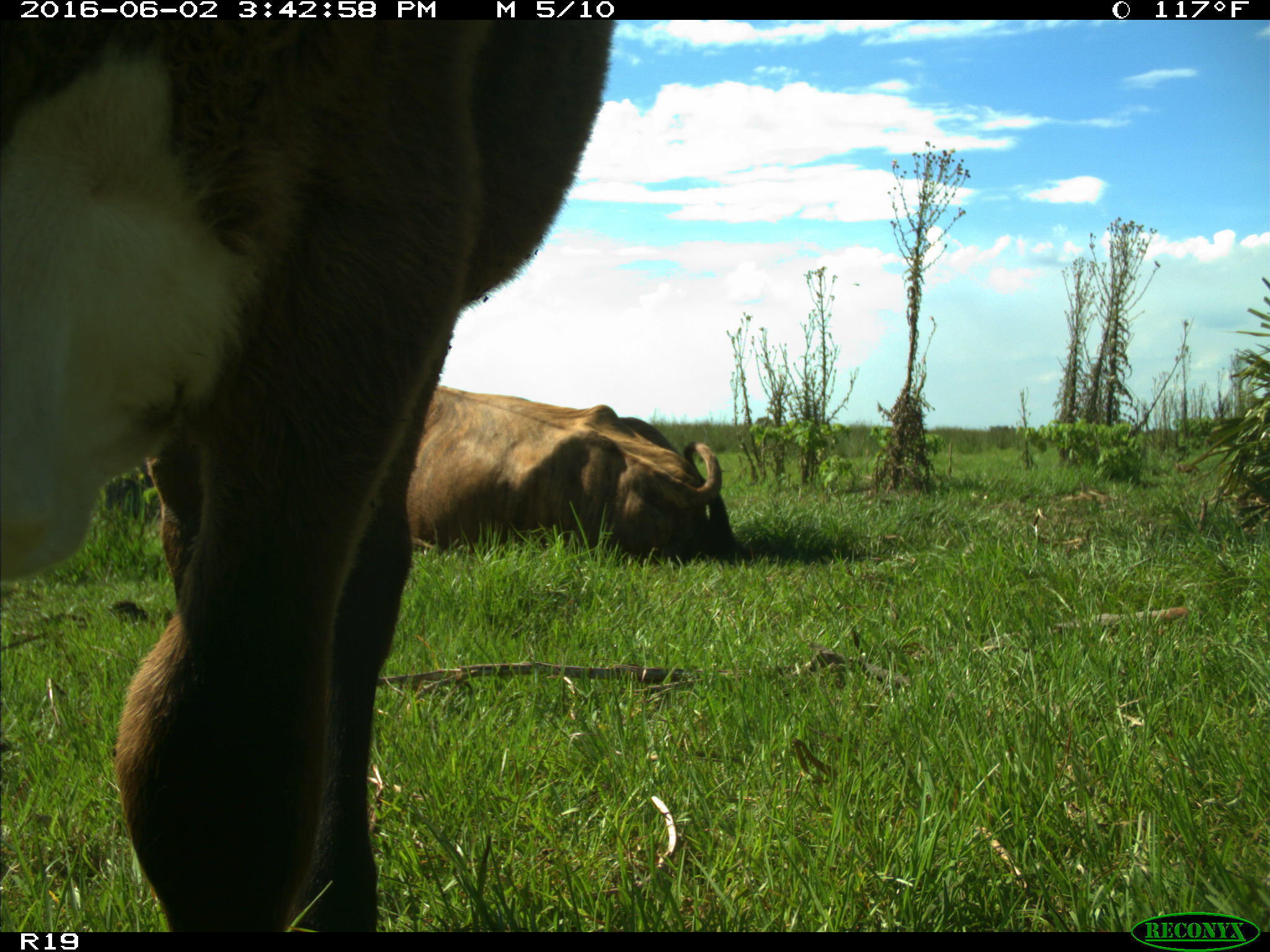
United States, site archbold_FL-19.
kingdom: Animalia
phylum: Chordata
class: Mammalia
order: Artiodactyla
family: Bovidae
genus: Bos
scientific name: Bos taurus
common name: domestic cow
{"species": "Bos taurus (domestic cow)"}